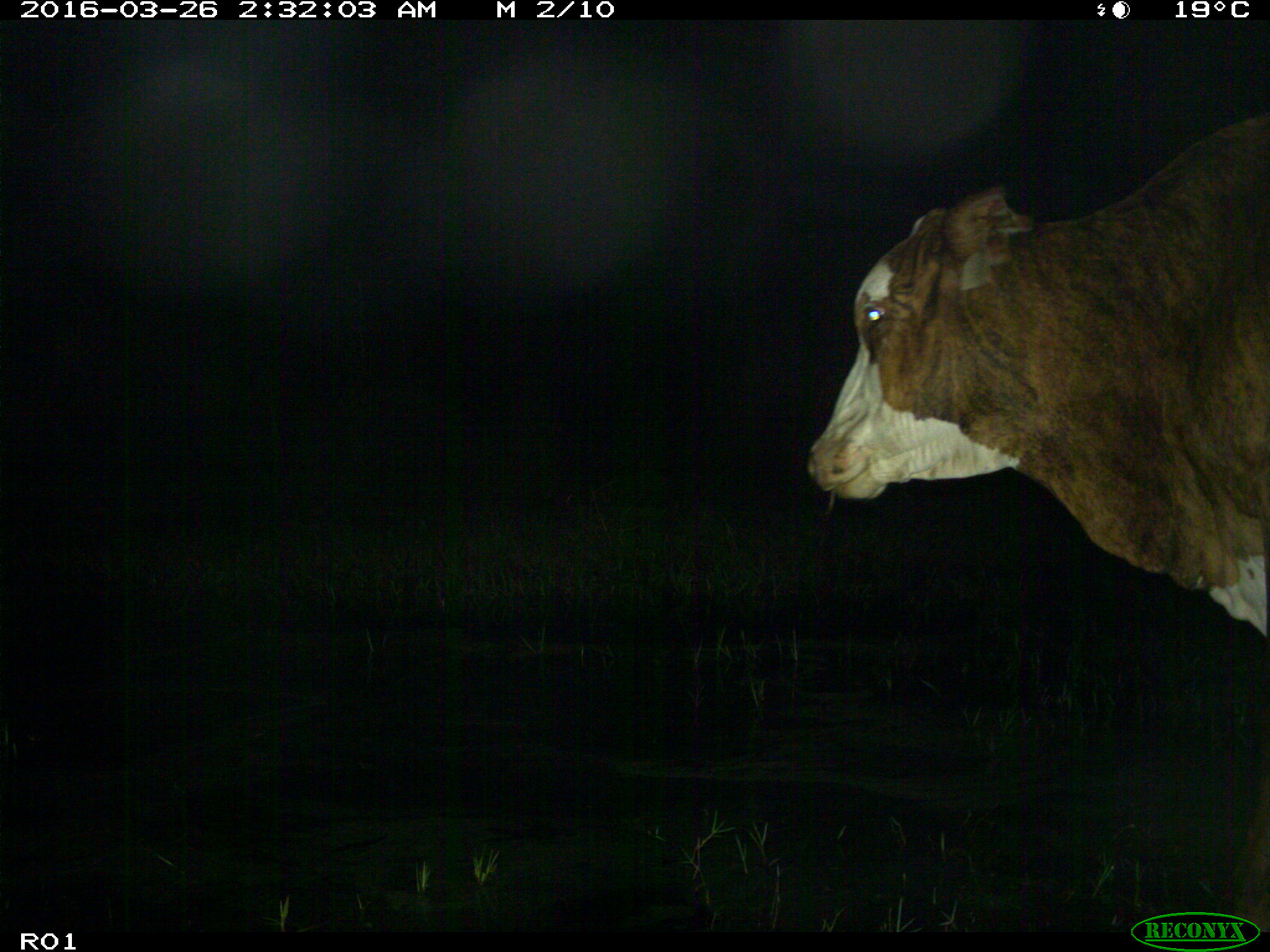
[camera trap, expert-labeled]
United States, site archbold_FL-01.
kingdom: Animalia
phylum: Chordata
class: Mammalia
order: Artiodactyla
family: Bovidae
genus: Bos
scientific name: Bos taurus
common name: domestic cow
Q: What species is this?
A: Bos taurus (domestic cow).